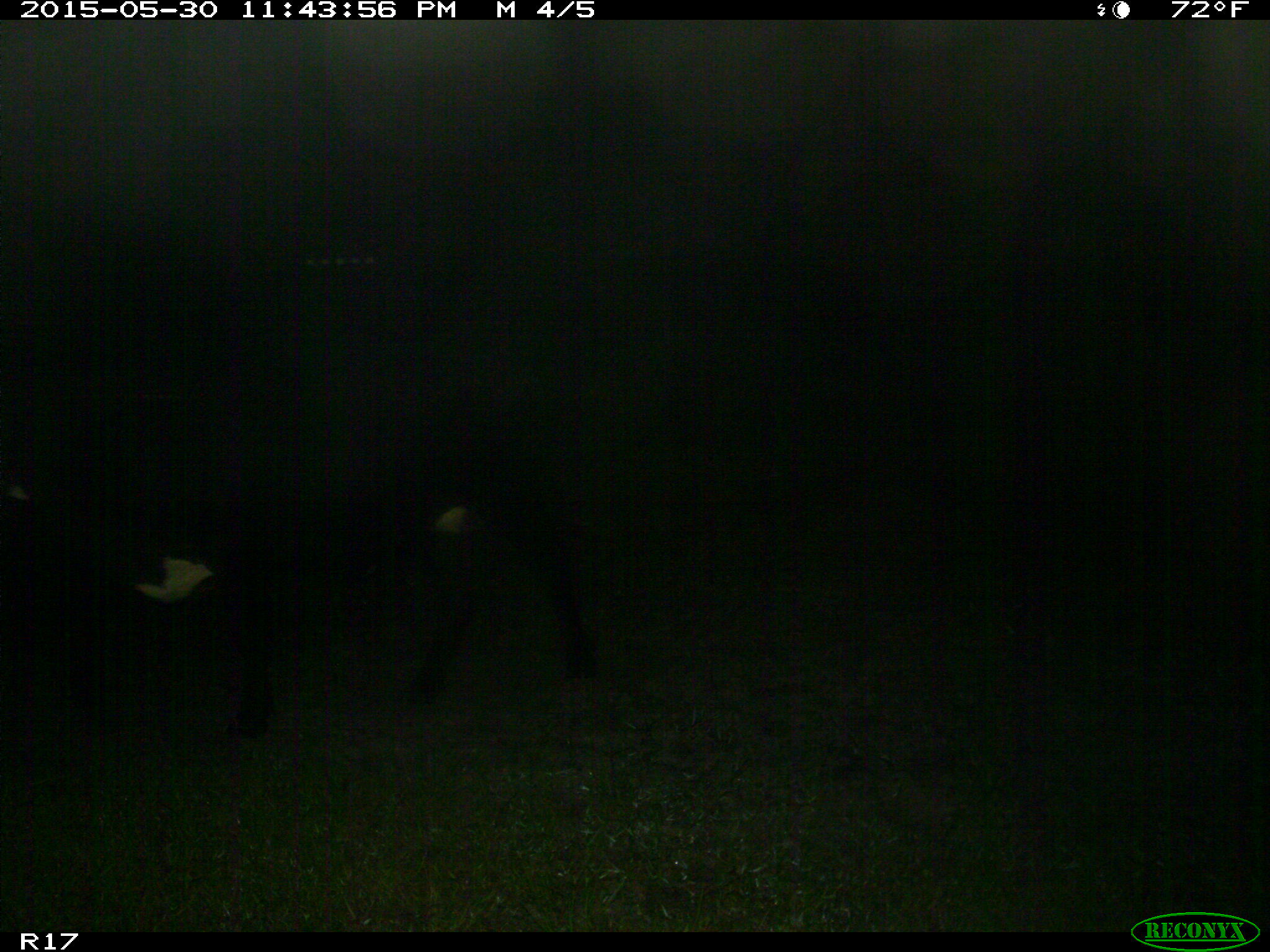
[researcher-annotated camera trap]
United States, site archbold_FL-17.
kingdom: Animalia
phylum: Chordata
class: Mammalia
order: Artiodactyla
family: Bovidae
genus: Bos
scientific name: Bos taurus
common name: domestic cow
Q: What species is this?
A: Bos taurus (domestic cow).